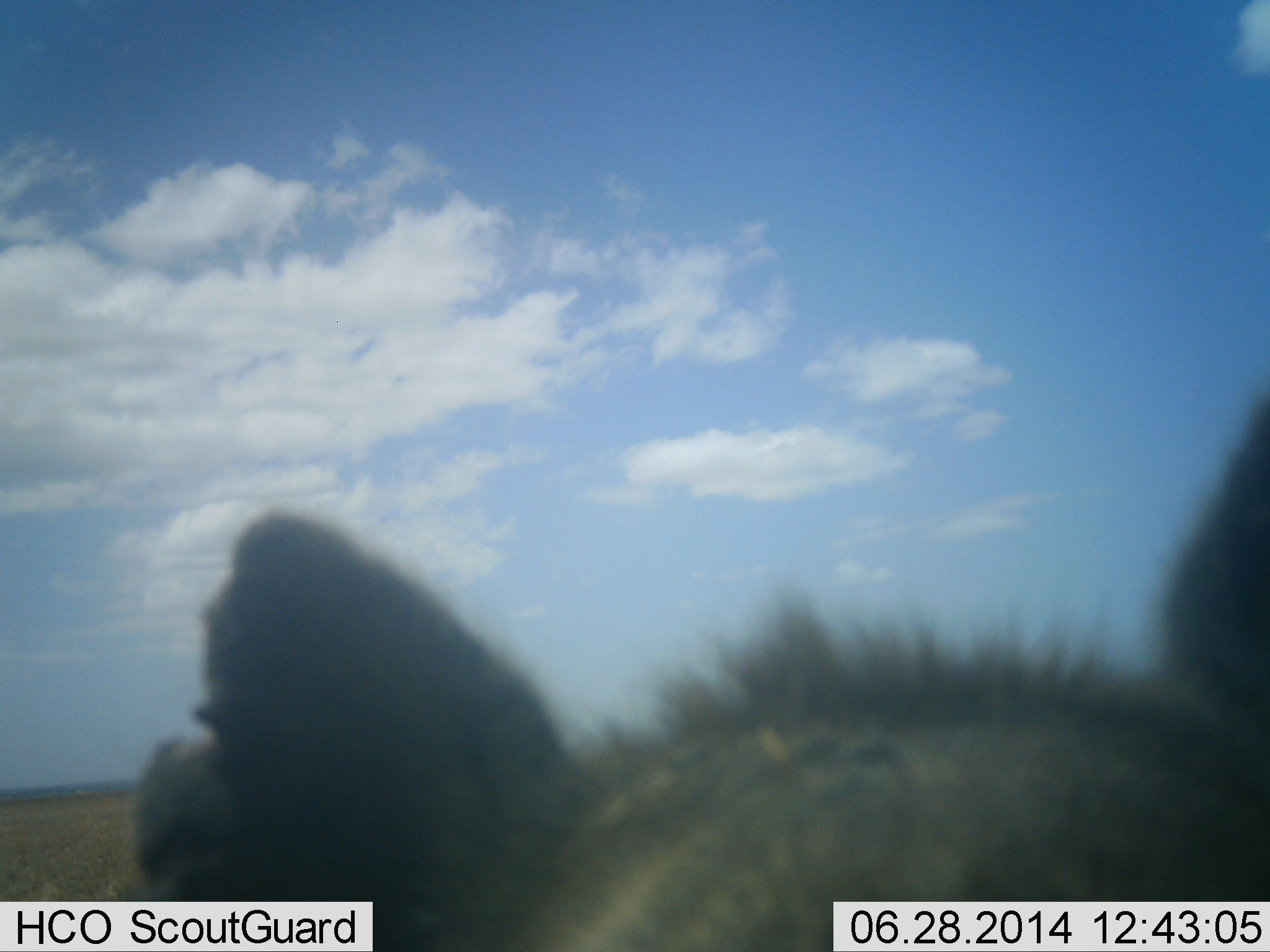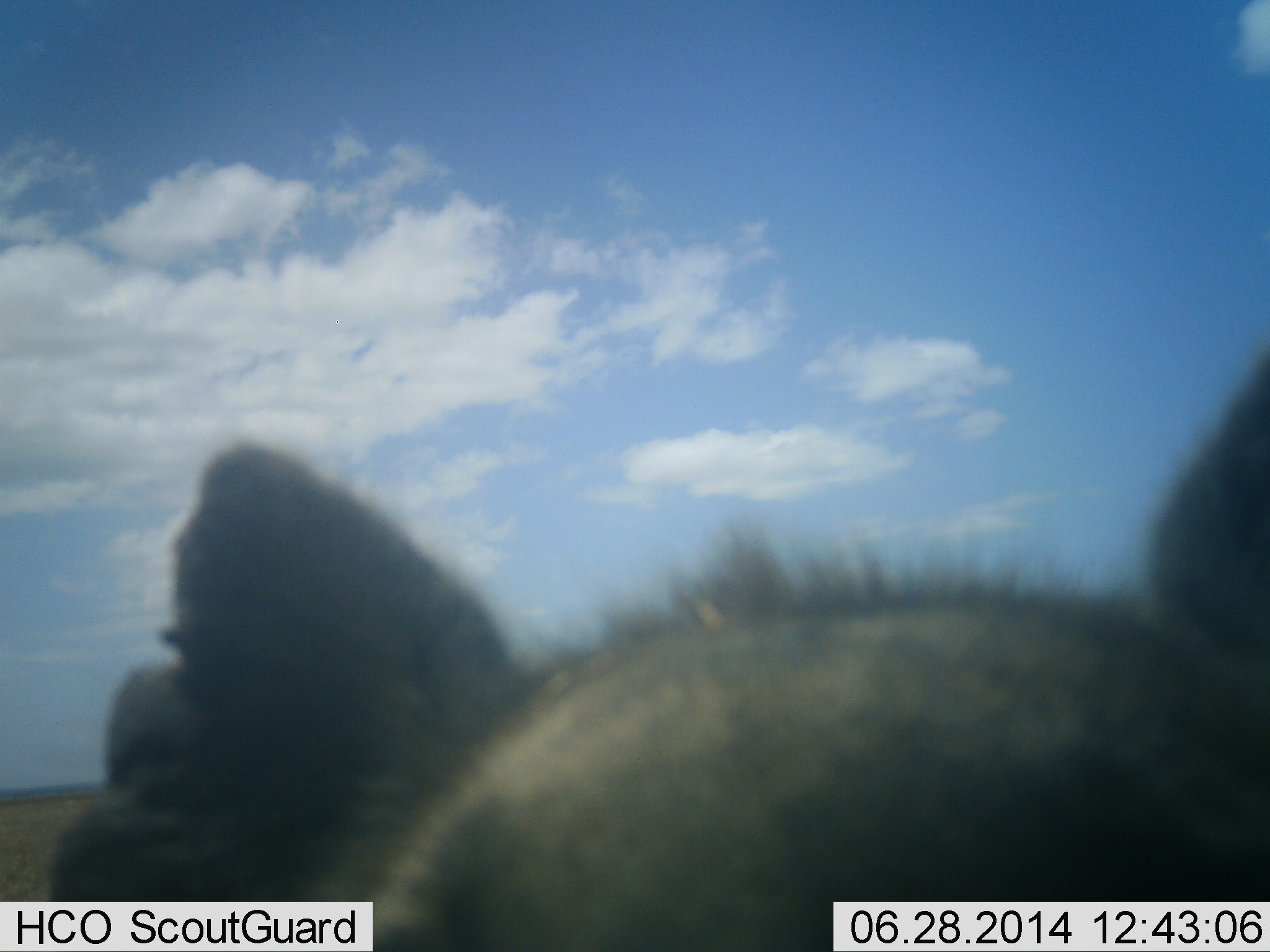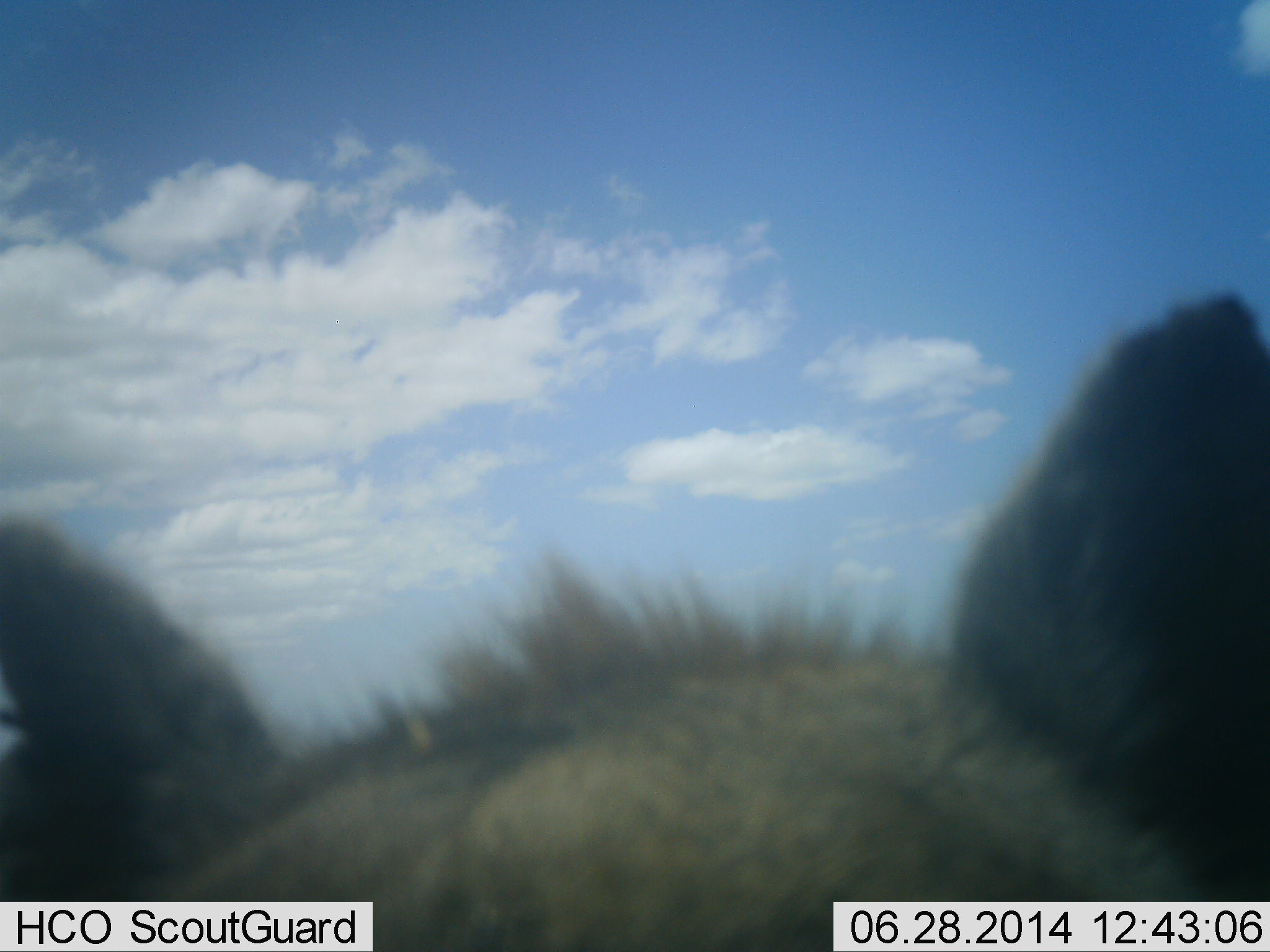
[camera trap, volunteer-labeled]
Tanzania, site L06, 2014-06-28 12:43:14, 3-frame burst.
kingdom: Animalia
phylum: Chordata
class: Mammalia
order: Carnivora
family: Hyaenidae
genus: Crocuta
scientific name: Crocuta crocuta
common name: spotted hyena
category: hyenaspotted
Hyenaspotted (spotted hyena) (Crocuta crocuta), count 1. Behavior (volunteer vote fractions): standing 80%, resting 0%, moving 0%, interacting 20%. Young present (vote fraction): 0%. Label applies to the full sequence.